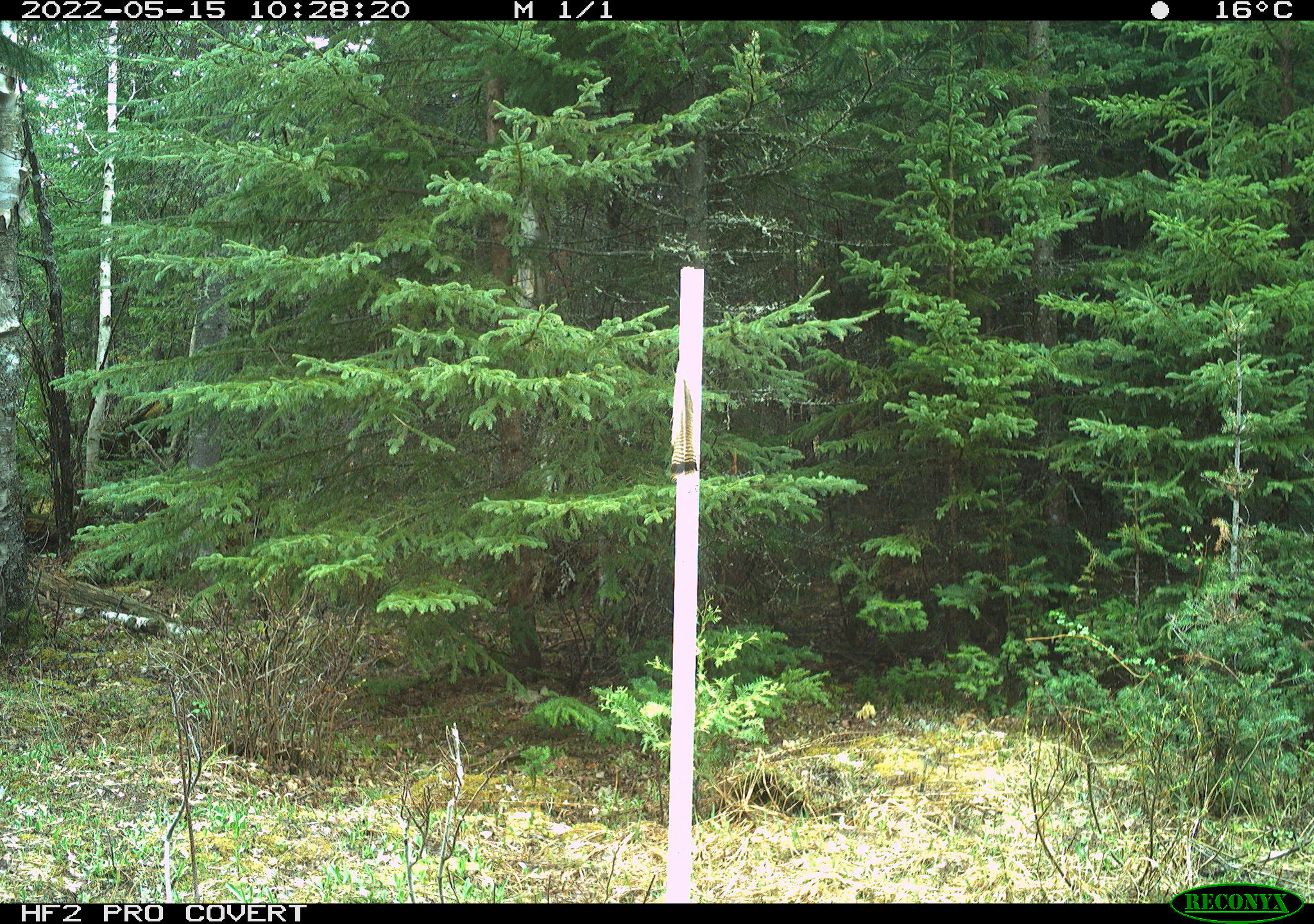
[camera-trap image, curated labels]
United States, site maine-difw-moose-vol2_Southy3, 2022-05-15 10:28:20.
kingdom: Animalia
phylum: Chordata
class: Mammalia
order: Artiodactyla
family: Cervidae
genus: Odocoileus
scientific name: Odocoileus virginianus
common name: white-tailed deer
White-tailed deer (Odocoileus virginianus).